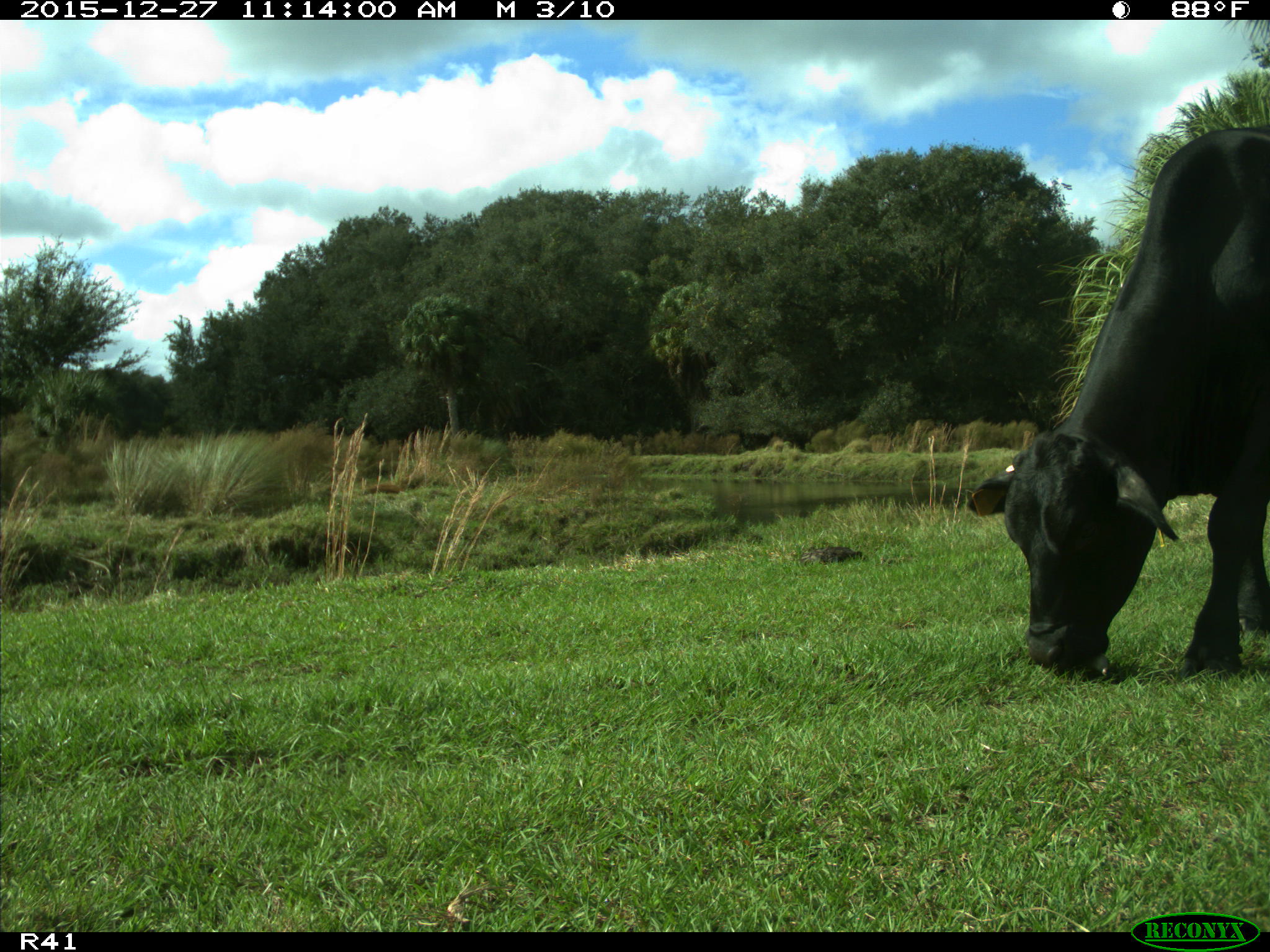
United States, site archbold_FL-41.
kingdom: Animalia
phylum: Chordata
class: Mammalia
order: Artiodactyla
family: Bovidae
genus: Bos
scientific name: Bos taurus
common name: domestic cow